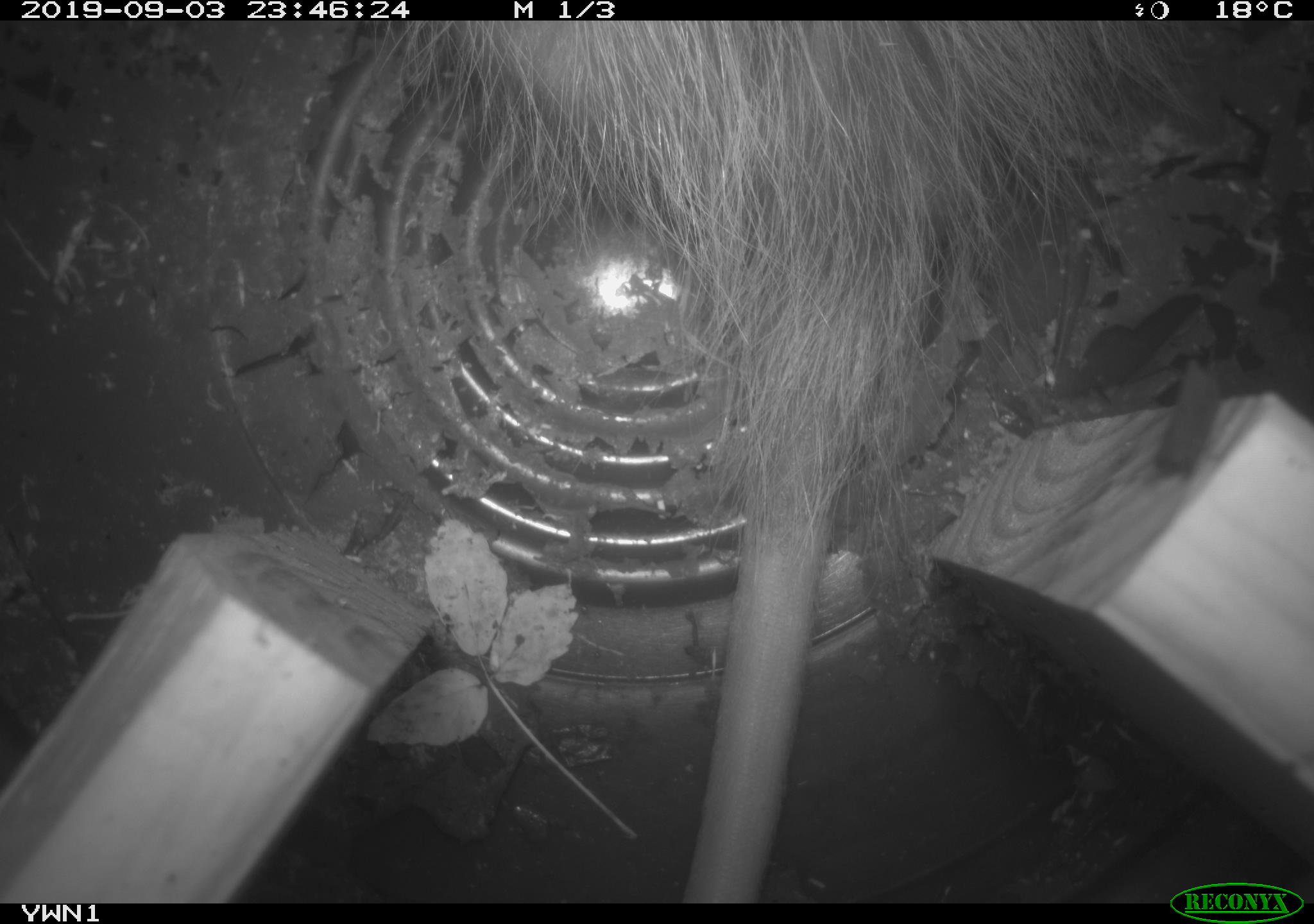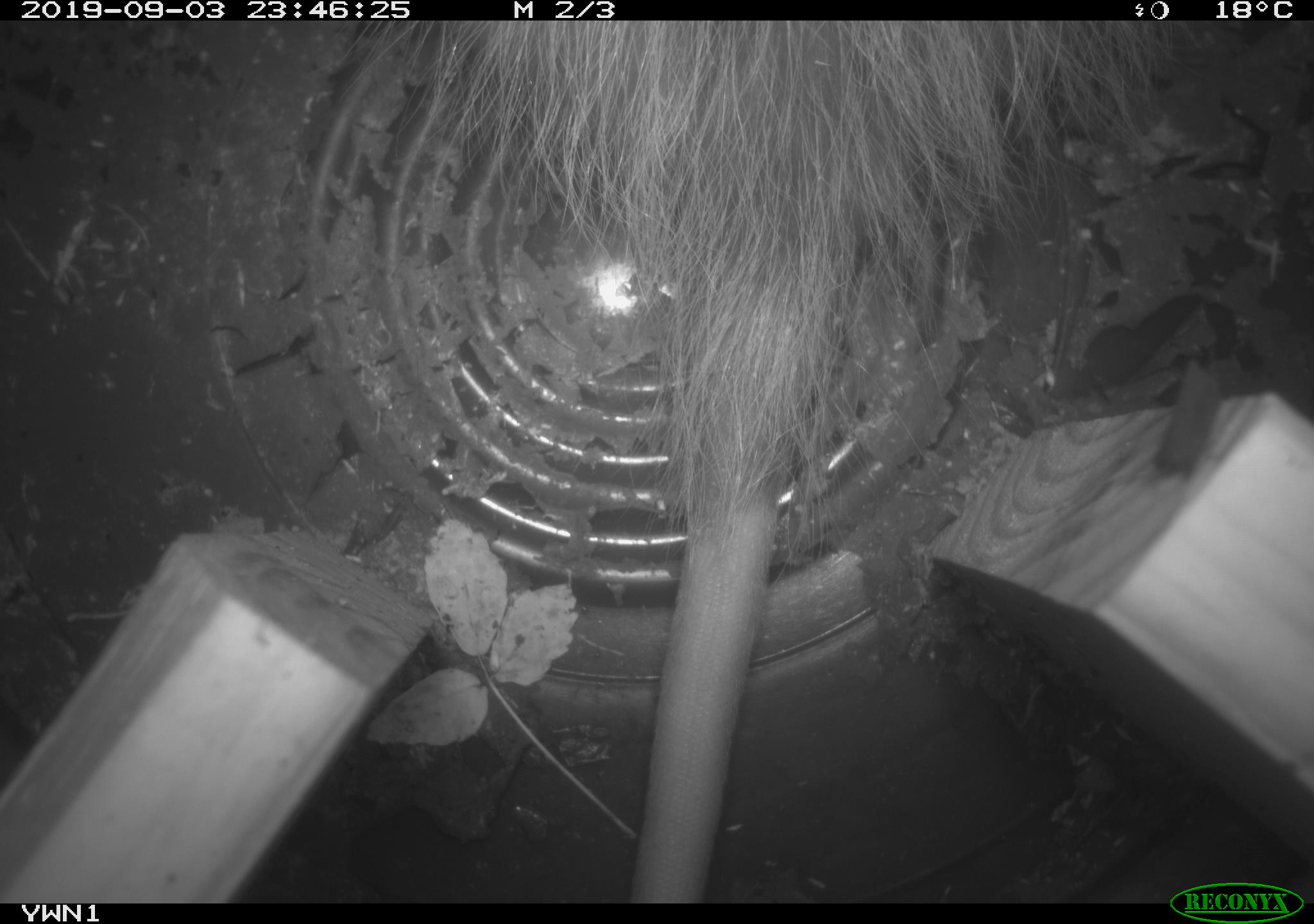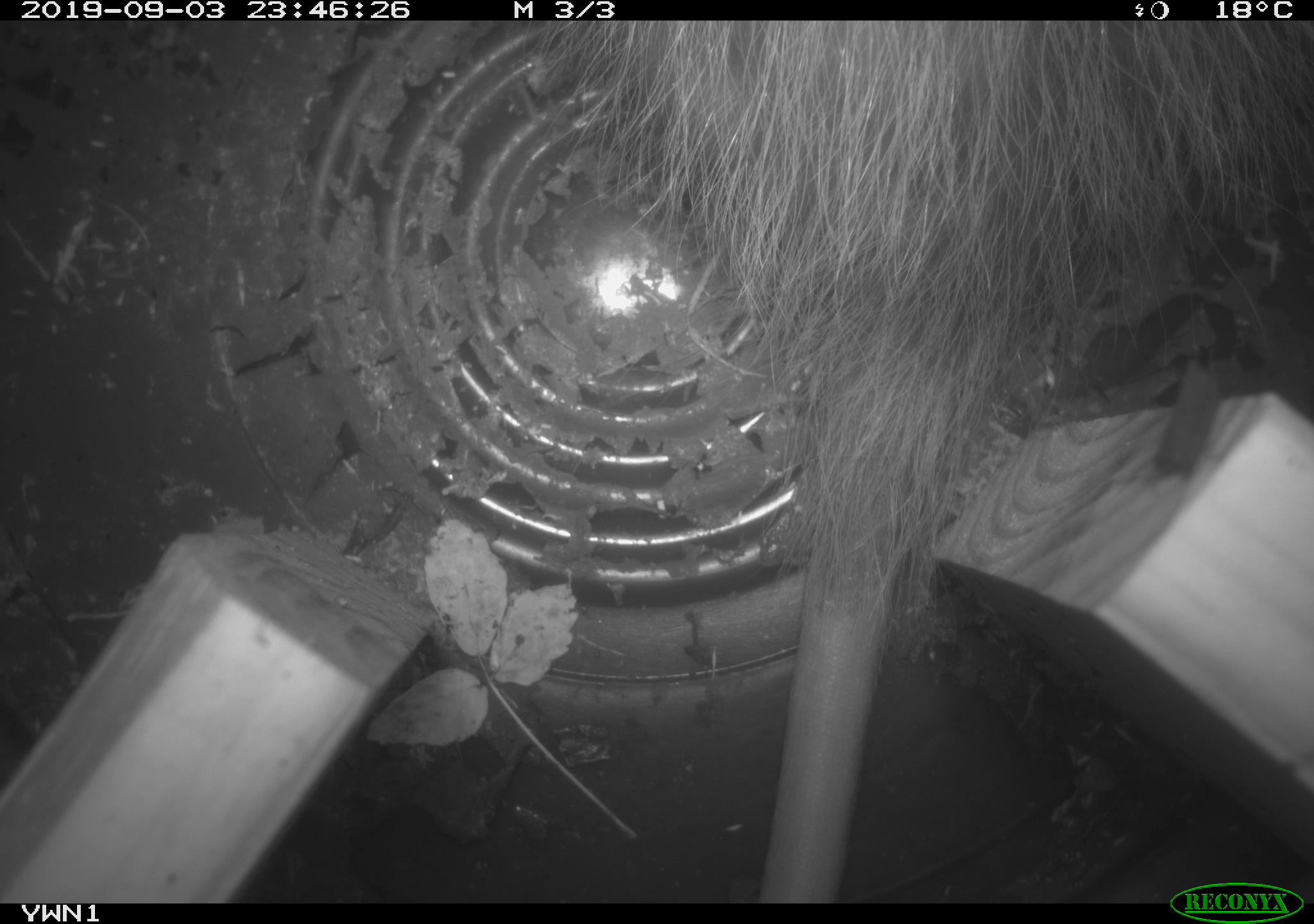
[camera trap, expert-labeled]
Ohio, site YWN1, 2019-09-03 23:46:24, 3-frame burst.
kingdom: Animalia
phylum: Chordata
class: Mammalia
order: Didelphimorphia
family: Didelphidae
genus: Didelphis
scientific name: Didelphis virginiana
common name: virginia opossum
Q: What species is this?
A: Virginia opossum (Didelphis virginiana).